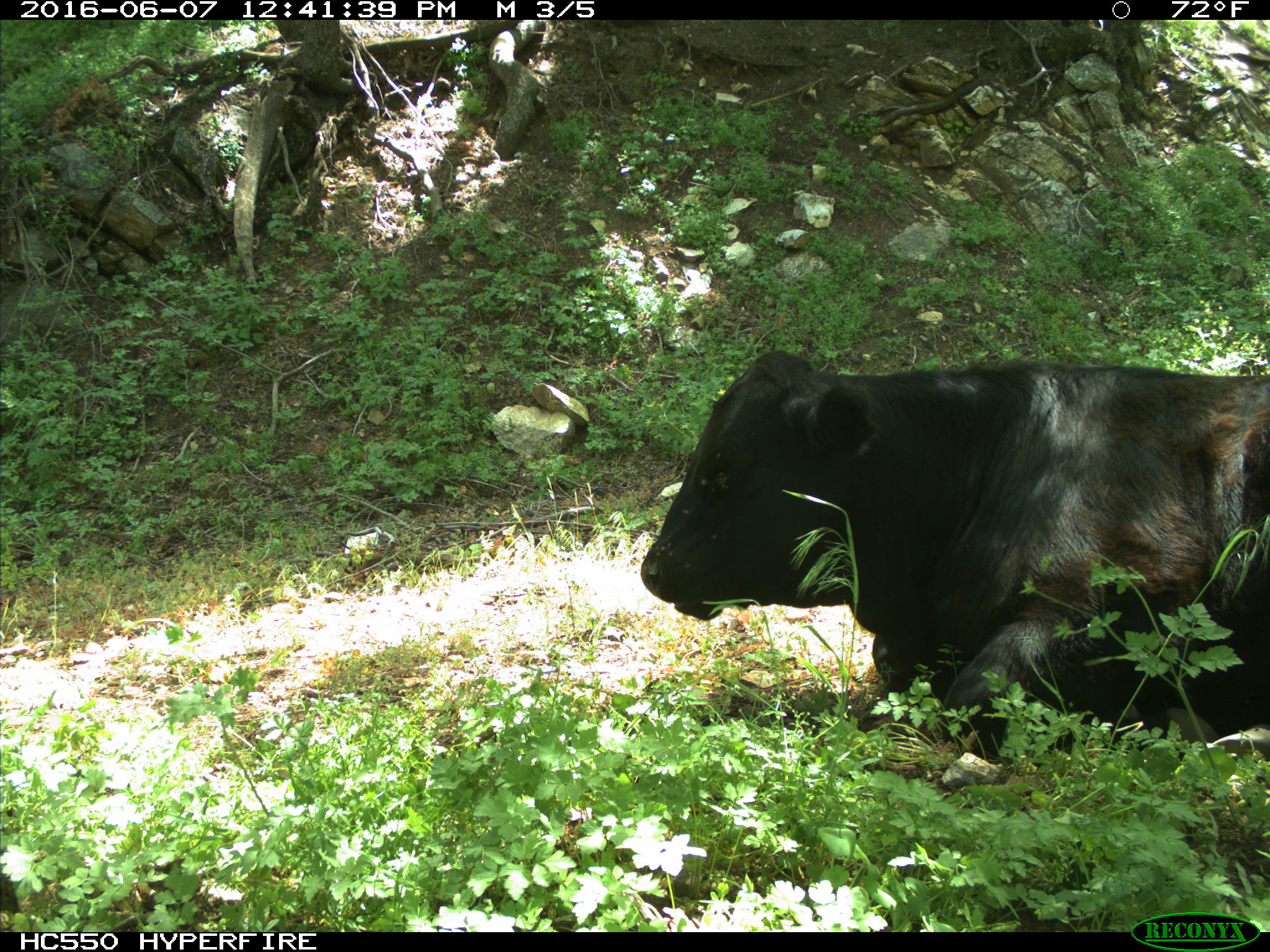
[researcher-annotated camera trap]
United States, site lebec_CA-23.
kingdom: Animalia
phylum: Chordata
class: Mammalia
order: Artiodactyla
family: Bovidae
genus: Bos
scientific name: Bos taurus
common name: domestic cow